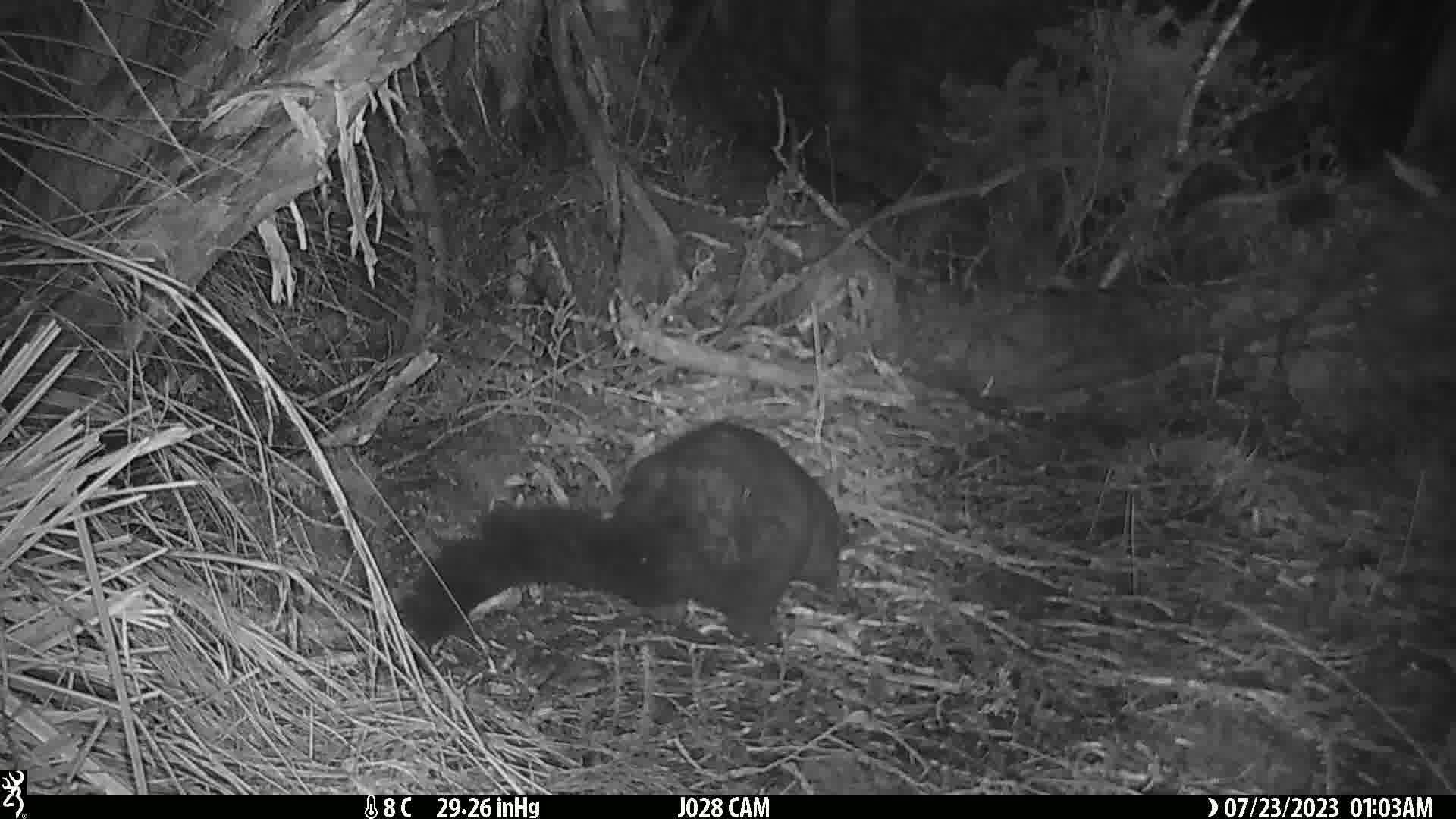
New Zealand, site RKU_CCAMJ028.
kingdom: Animalia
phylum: Chordata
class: Mammalia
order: Diprotodontia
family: Phalangeridae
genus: Trichosurus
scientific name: Trichosurus vulpecula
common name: common brushtail possum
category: possum